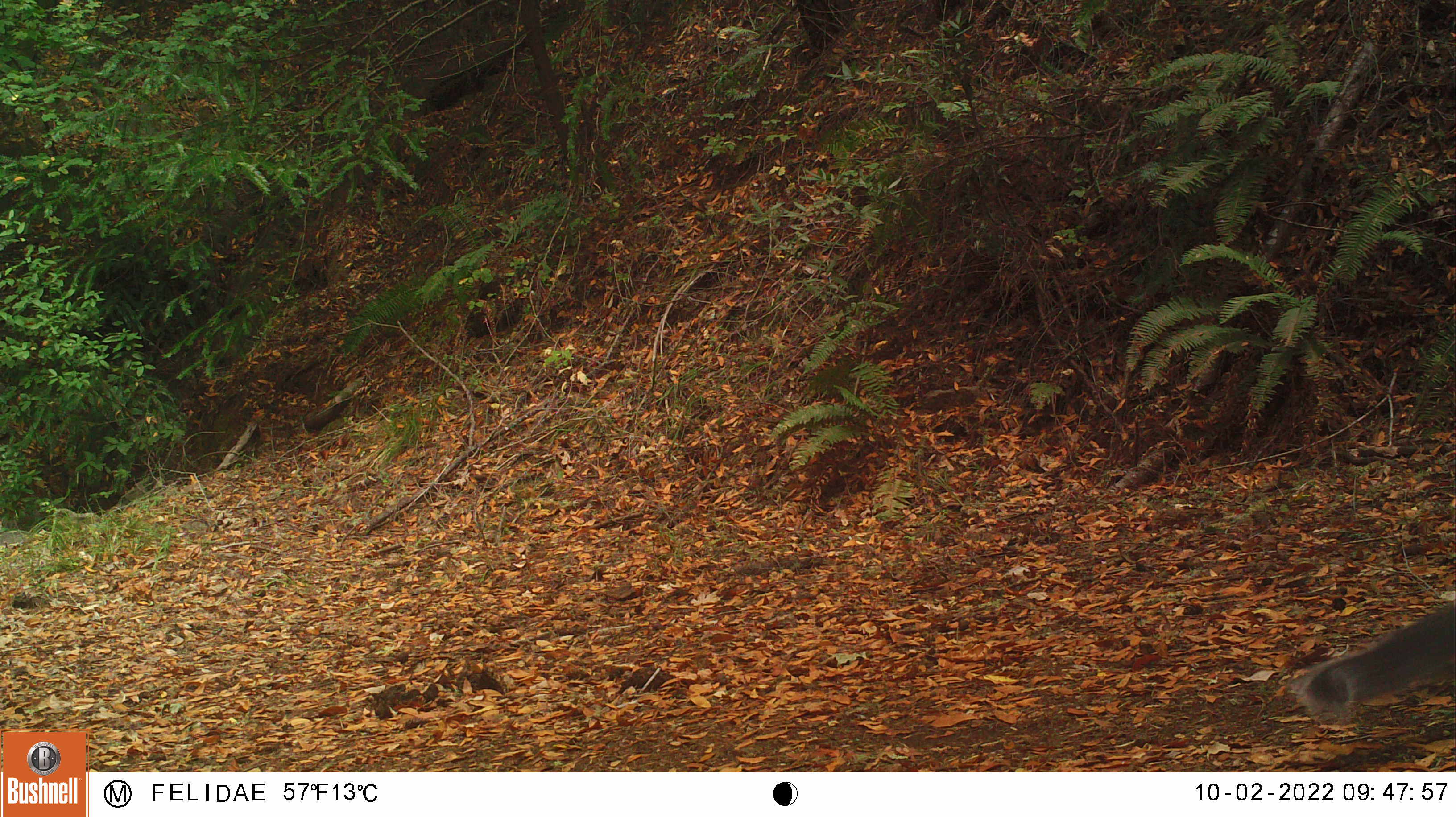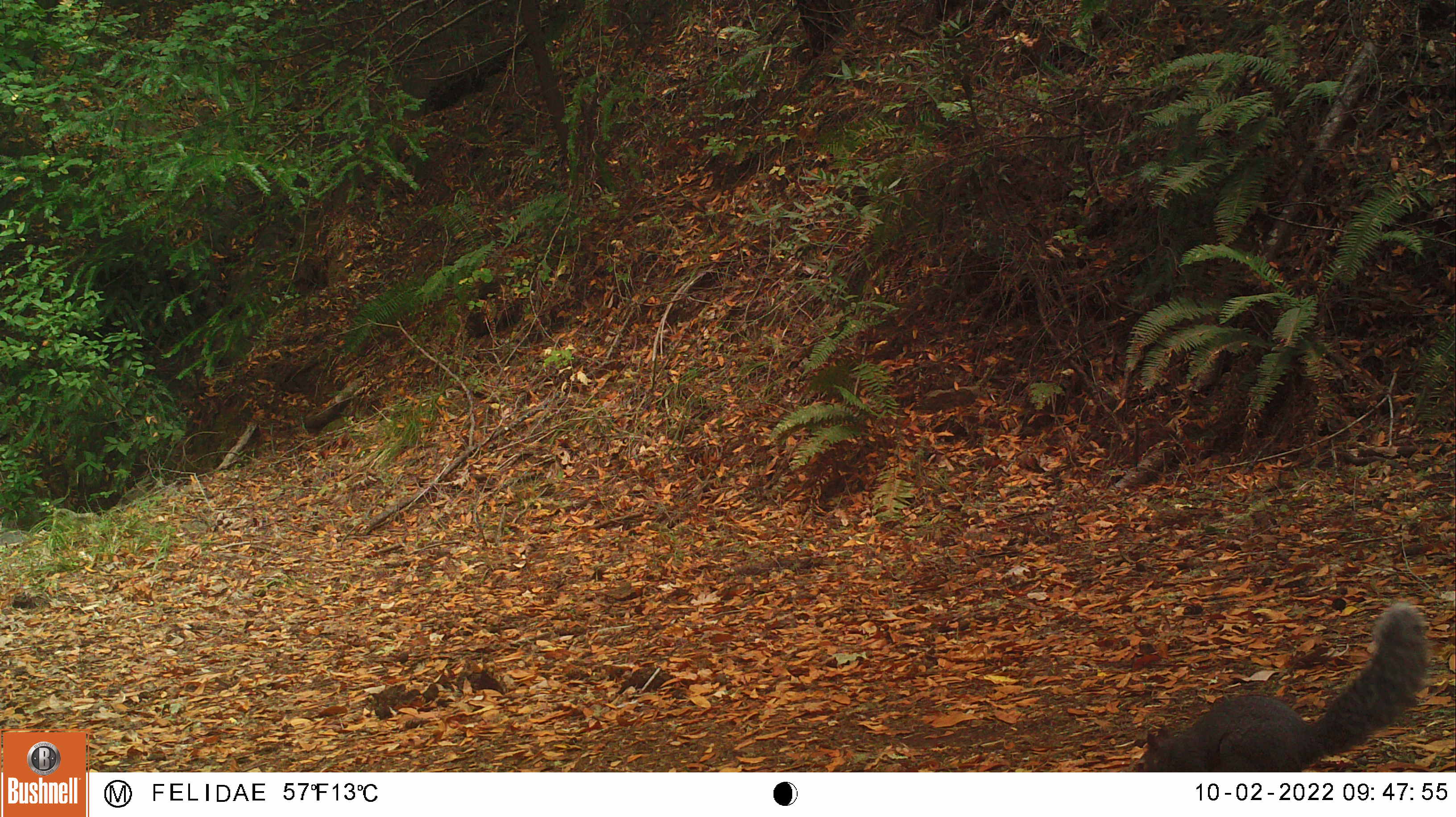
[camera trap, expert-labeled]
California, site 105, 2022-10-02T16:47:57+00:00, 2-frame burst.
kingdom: Animalia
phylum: Chordata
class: Mammalia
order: Rodentia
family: Sciuridae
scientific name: Sciuridae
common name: squirrel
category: unknown squirrel